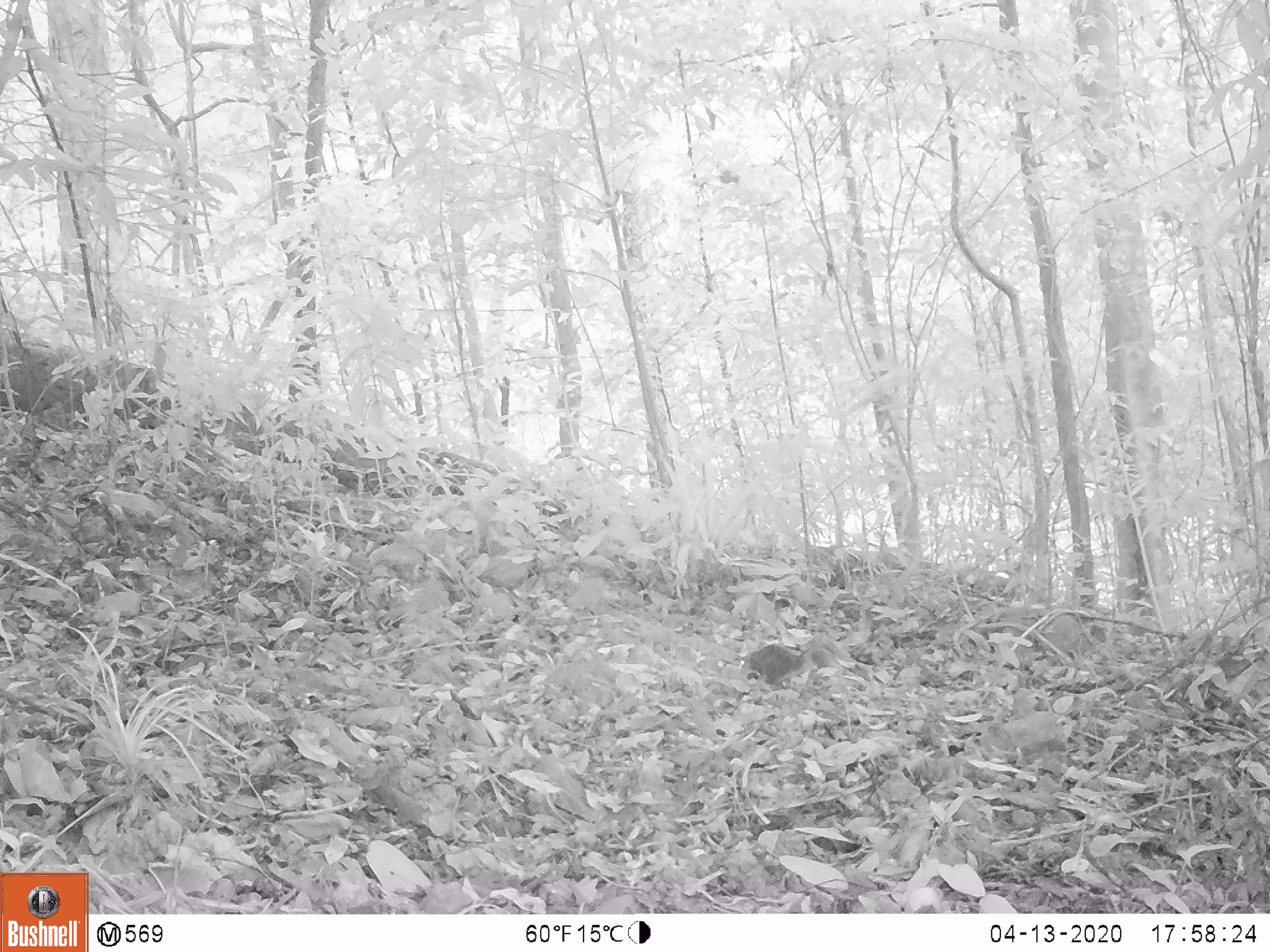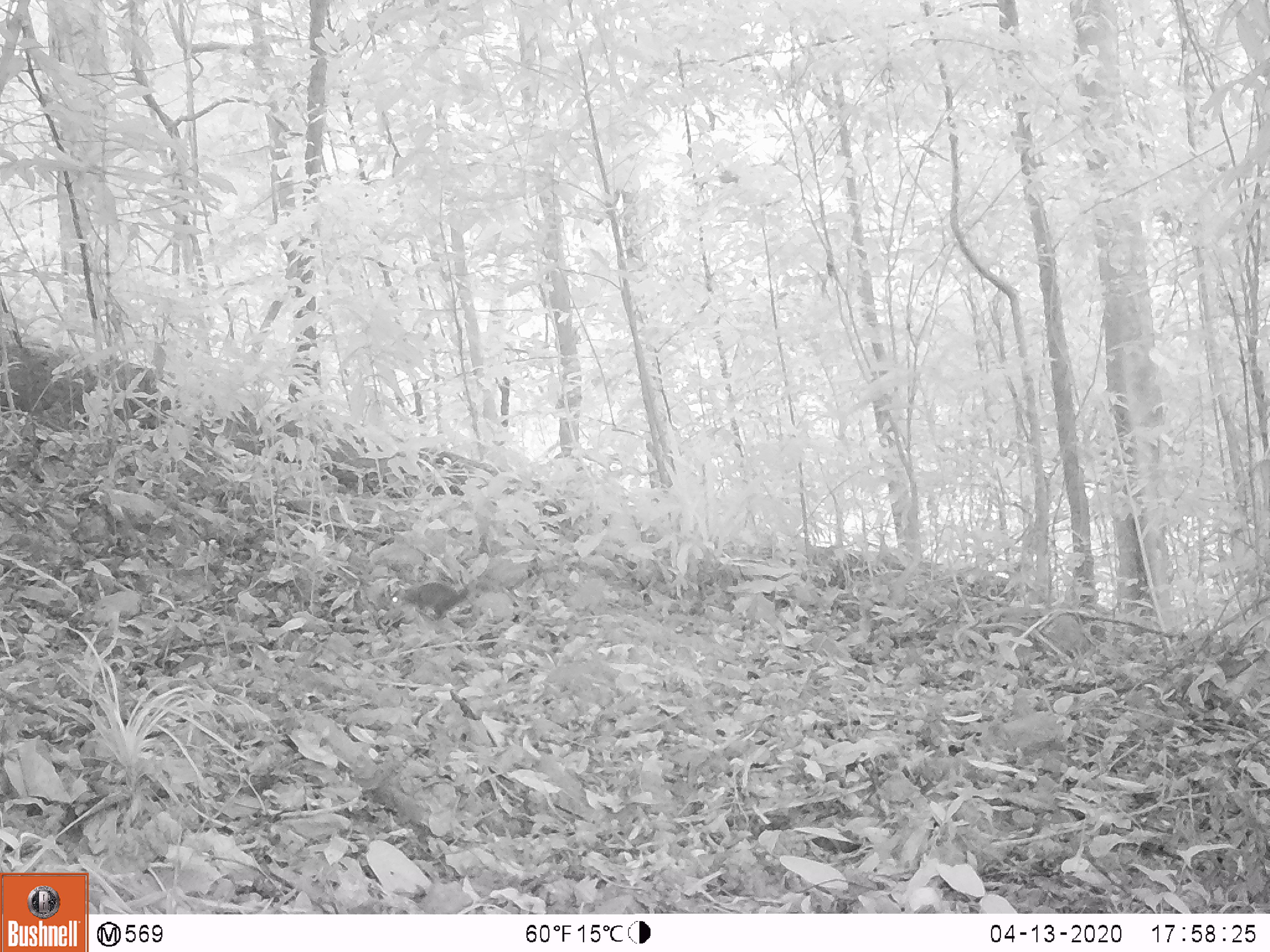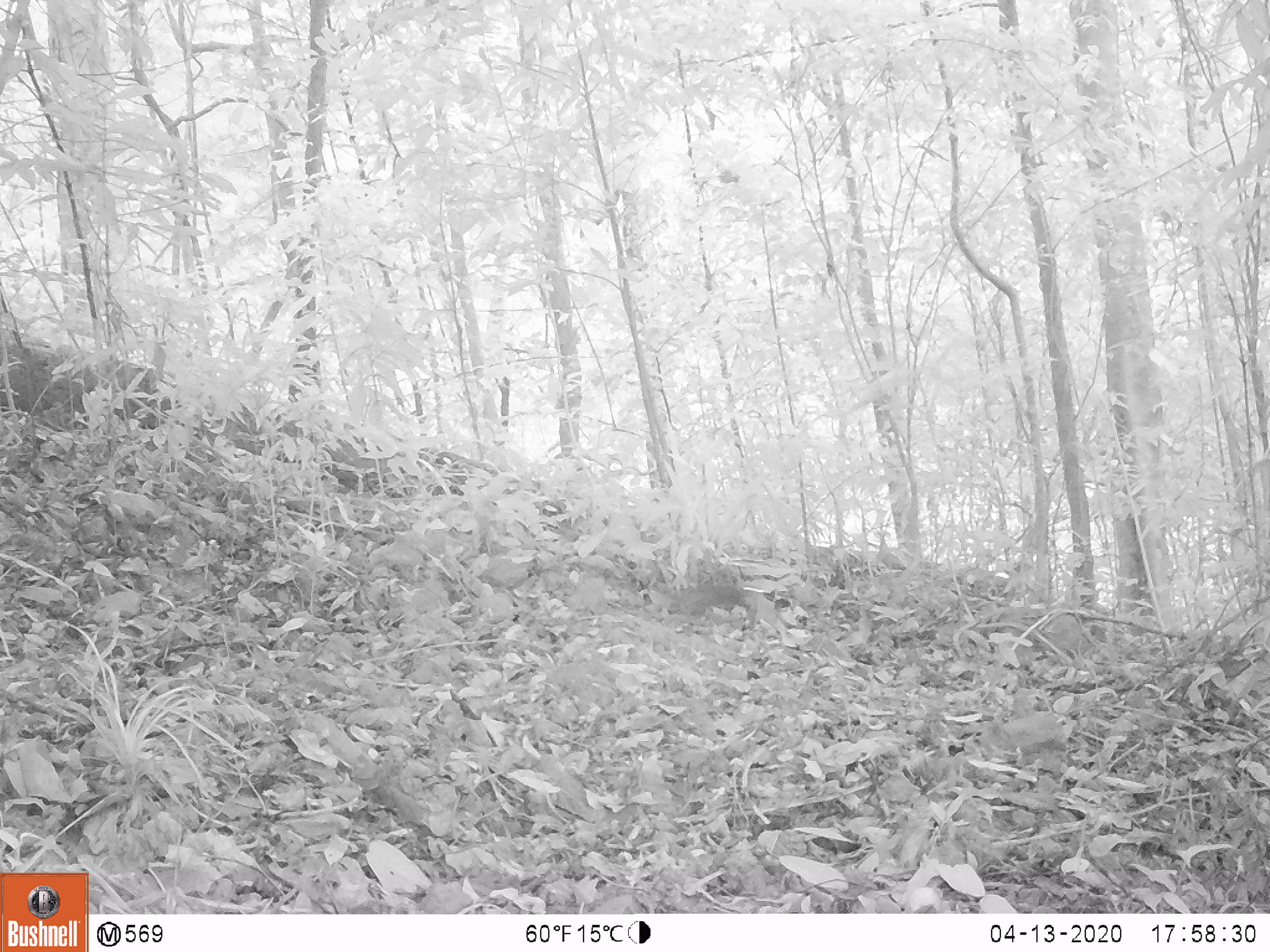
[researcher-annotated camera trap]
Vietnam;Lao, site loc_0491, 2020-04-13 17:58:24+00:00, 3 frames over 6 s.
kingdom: Animalia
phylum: Chordata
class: Mammalia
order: Rodentia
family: Sciuridae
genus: Dremomys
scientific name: Dremomys rufigenis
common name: red-cheeked squirrel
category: red cheeked squirrel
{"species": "red cheeked squirrel (red-cheeked squirrel) (Dremomys rufigenis)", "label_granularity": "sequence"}